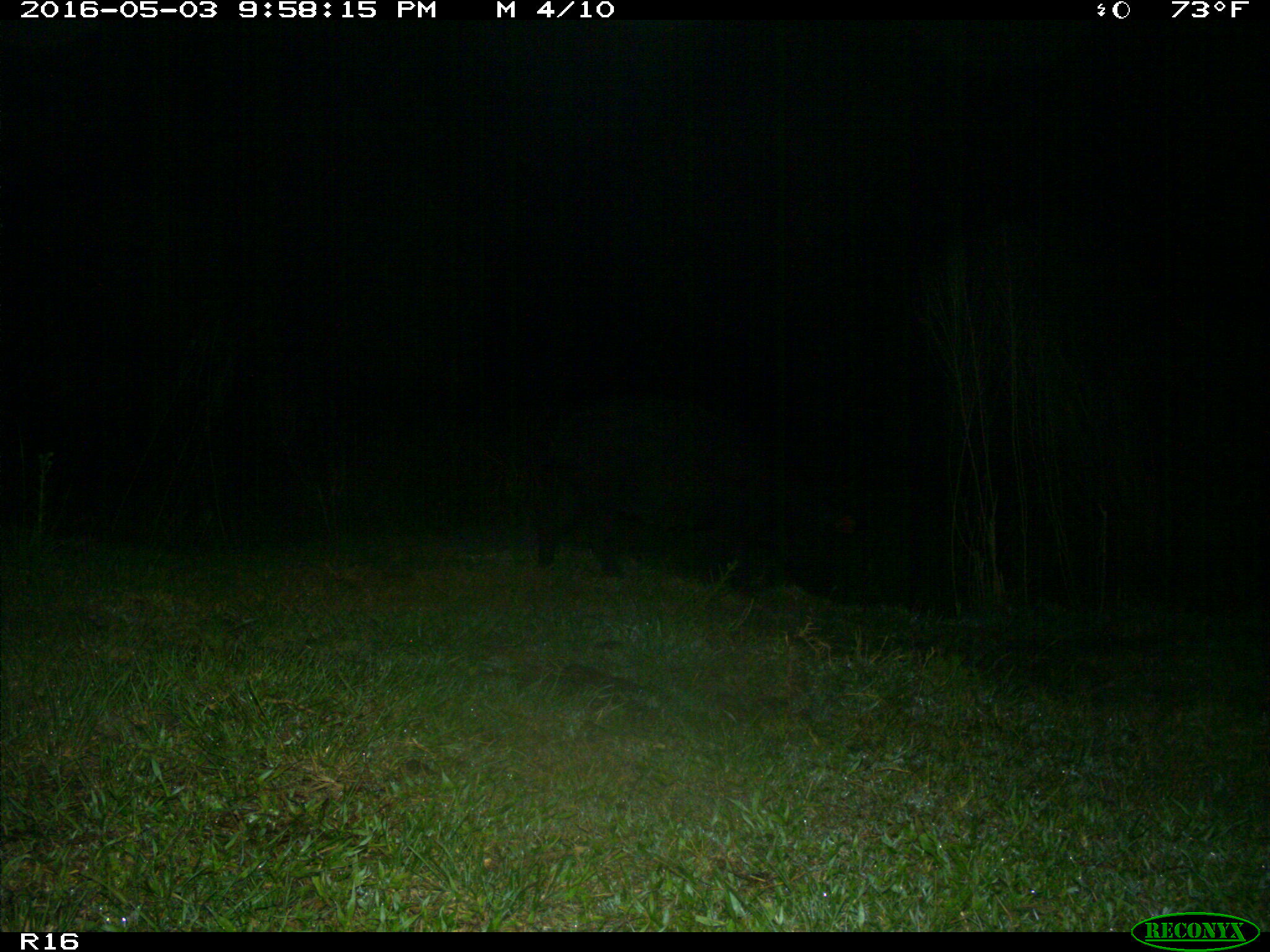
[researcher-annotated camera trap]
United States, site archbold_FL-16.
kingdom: Animalia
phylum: Chordata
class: Mammalia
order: Artiodactyla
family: Suidae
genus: Sus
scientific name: Sus scrofa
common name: wild boar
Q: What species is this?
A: Sus scrofa (wild boar).